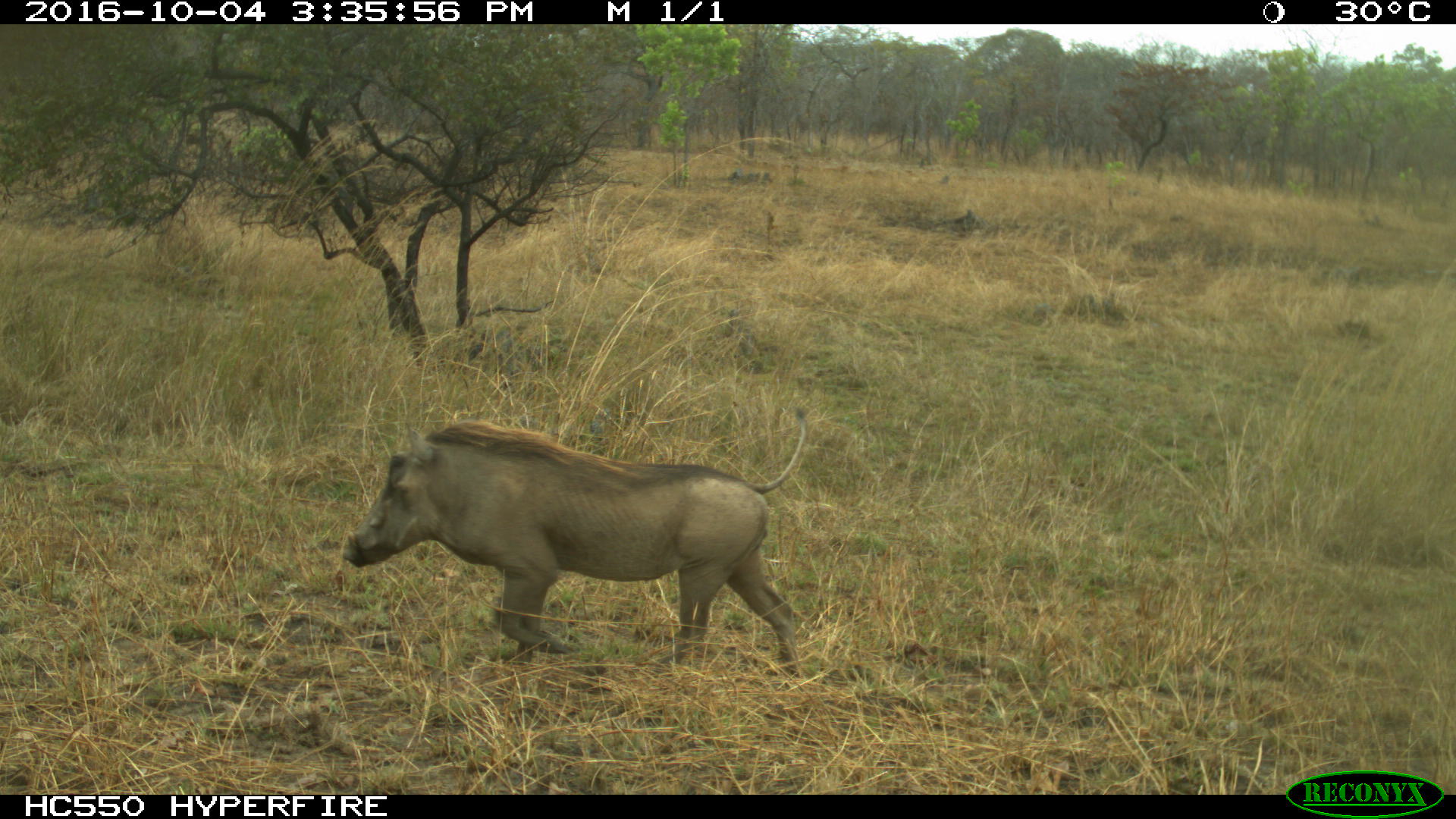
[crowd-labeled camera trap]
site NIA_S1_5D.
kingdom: Animalia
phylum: Chordata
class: Mammalia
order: Artiodactyla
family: Suidae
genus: Phacochoerus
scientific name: Phacochoerus africanus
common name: warthog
Warthog (Phacochoerus africanus), count 1. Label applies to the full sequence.